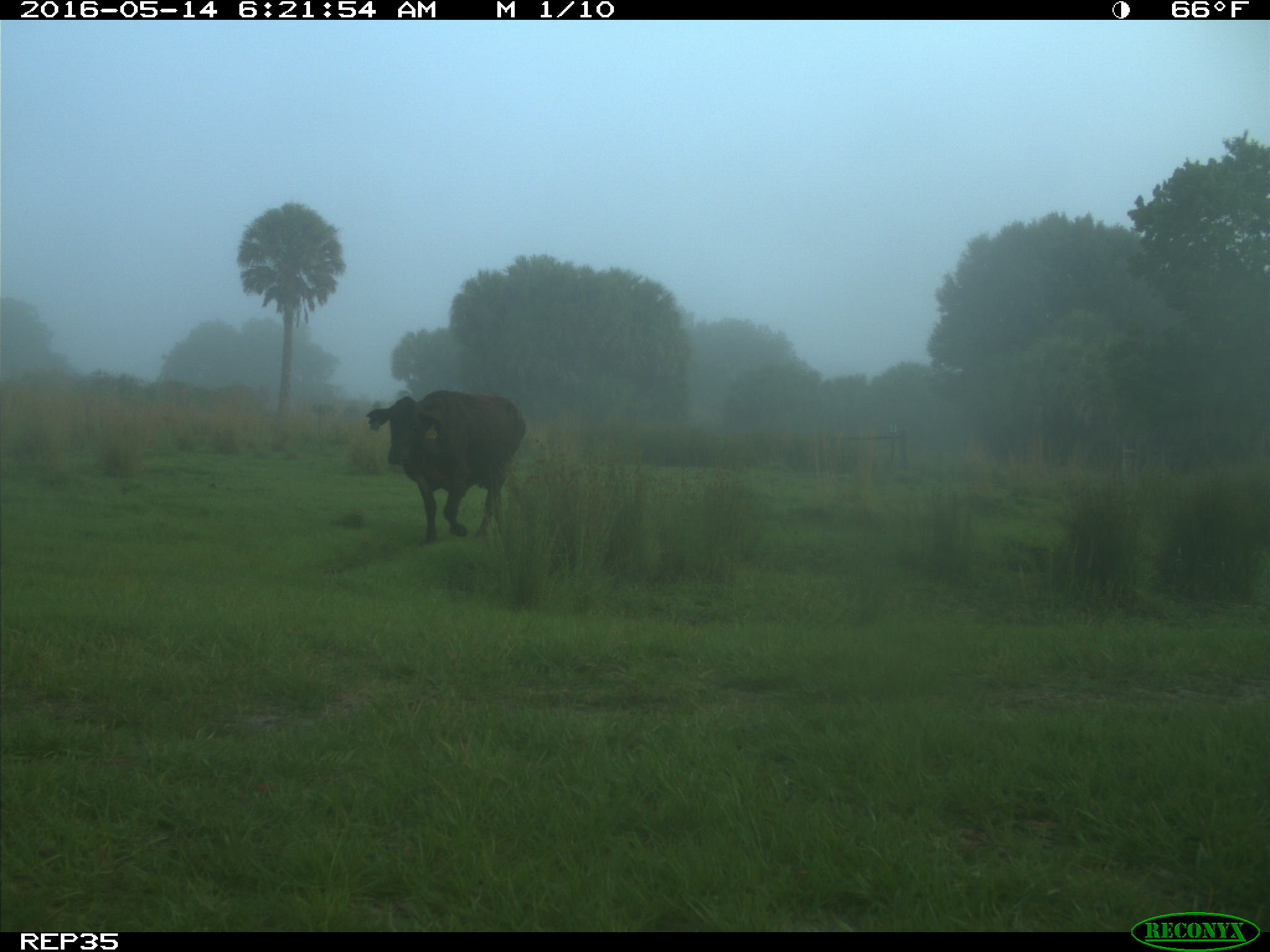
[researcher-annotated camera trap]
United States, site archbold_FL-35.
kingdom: Animalia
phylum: Chordata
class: Mammalia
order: Artiodactyla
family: Bovidae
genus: Bos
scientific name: Bos taurus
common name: domestic cow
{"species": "Bos taurus (domestic cow)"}